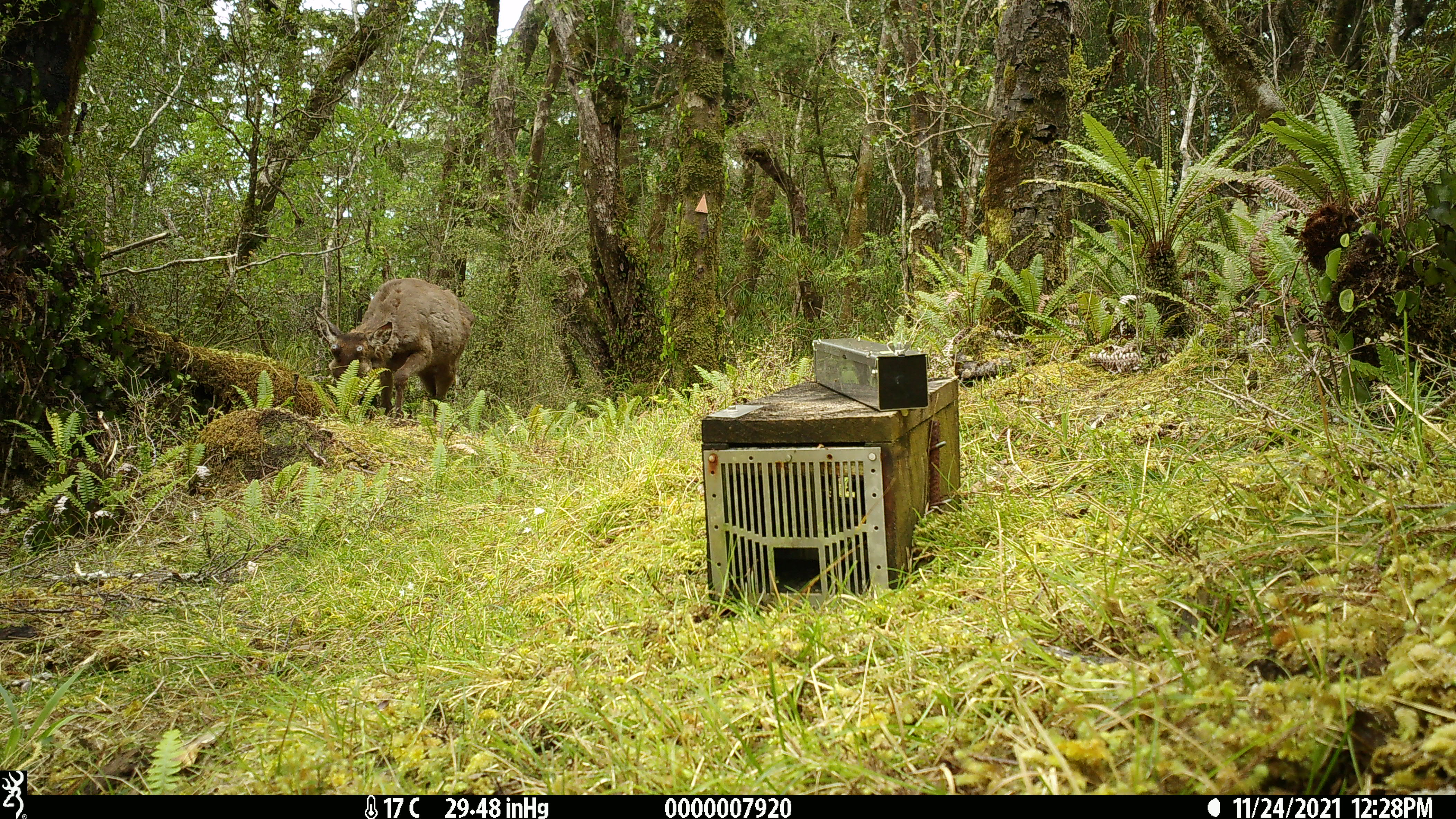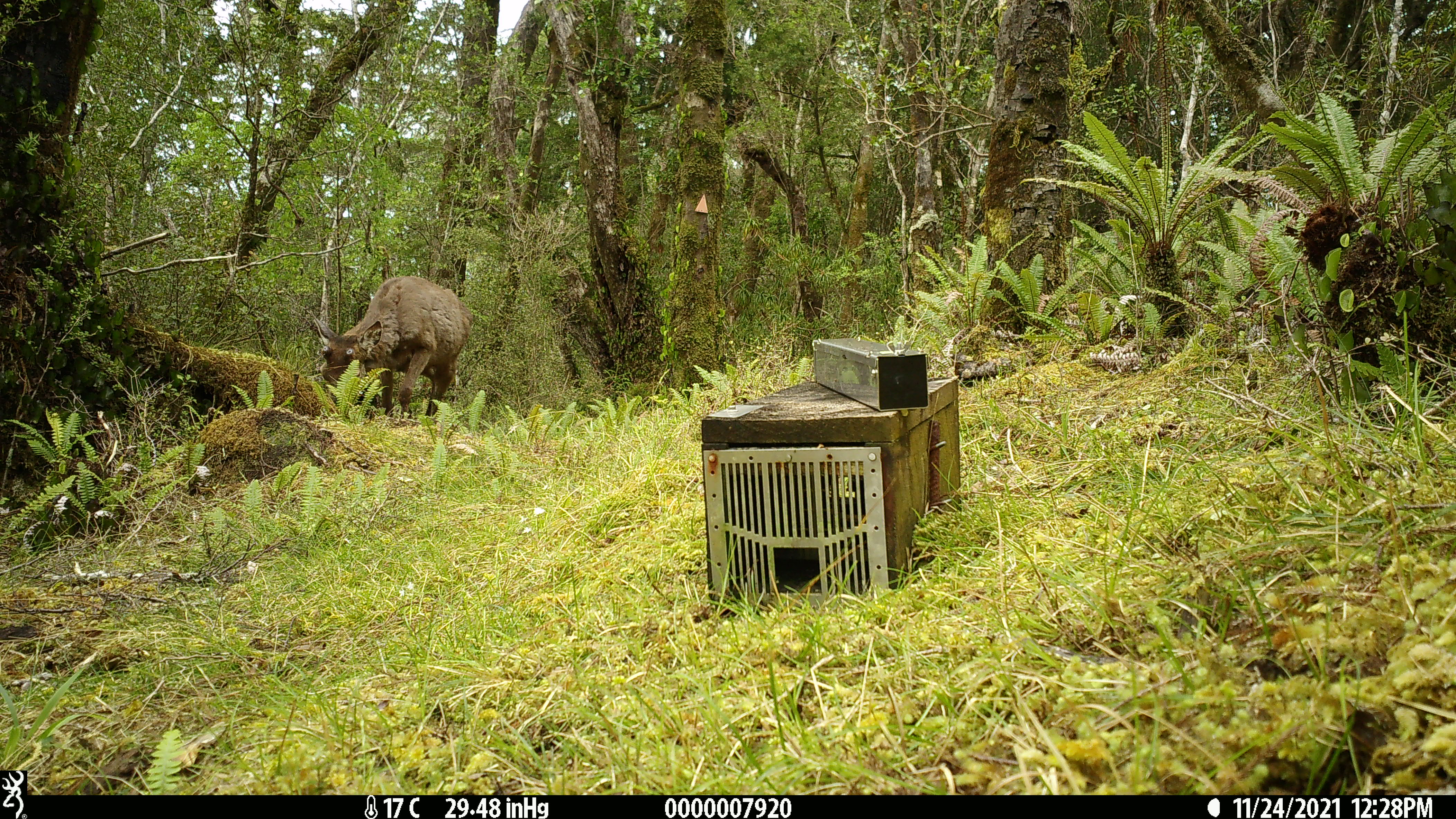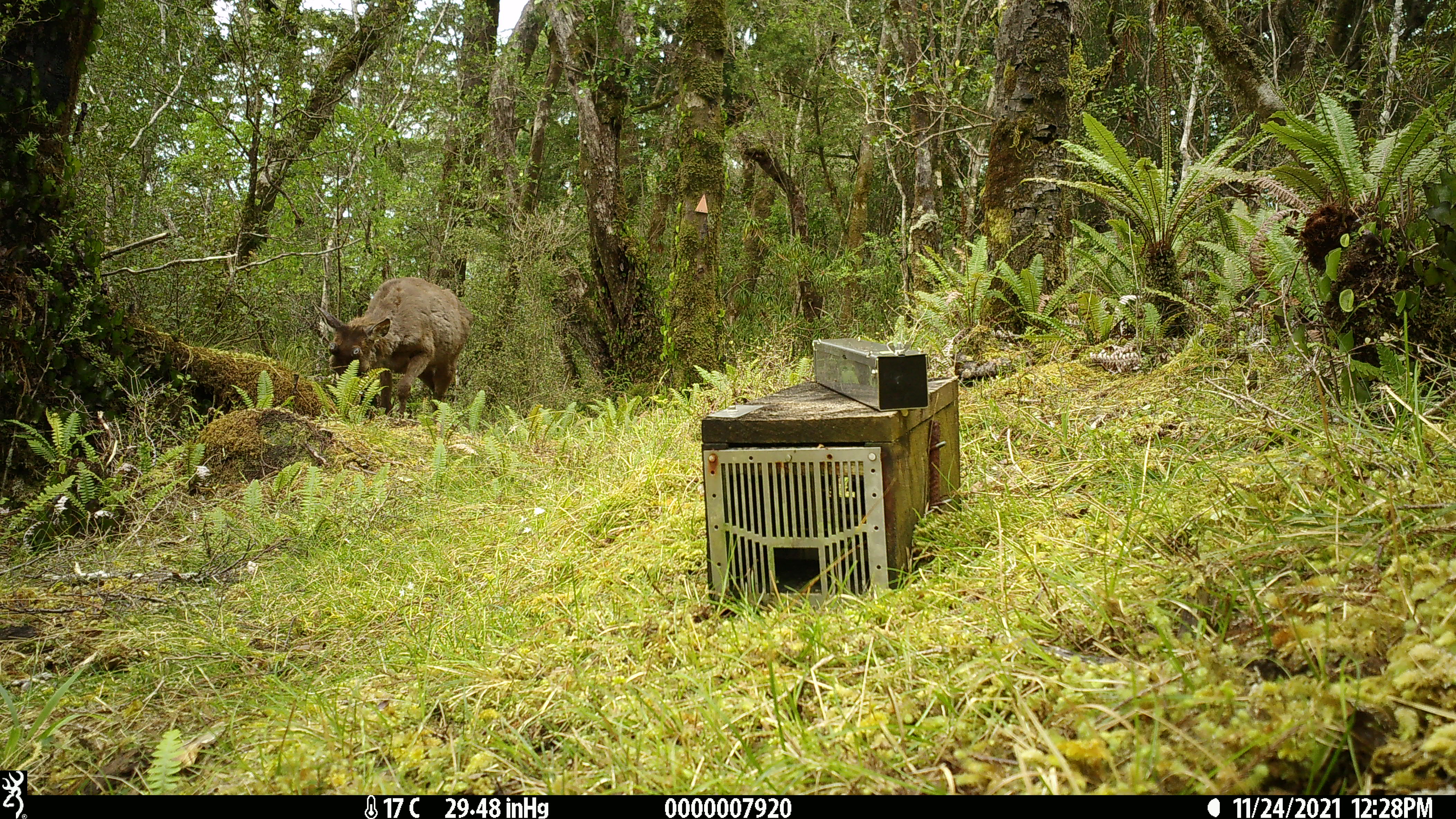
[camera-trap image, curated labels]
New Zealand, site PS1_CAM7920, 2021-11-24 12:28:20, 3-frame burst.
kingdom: Animalia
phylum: Chordata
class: Mammalia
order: Artiodactyla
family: Cervidae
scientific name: Cervidae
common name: deer